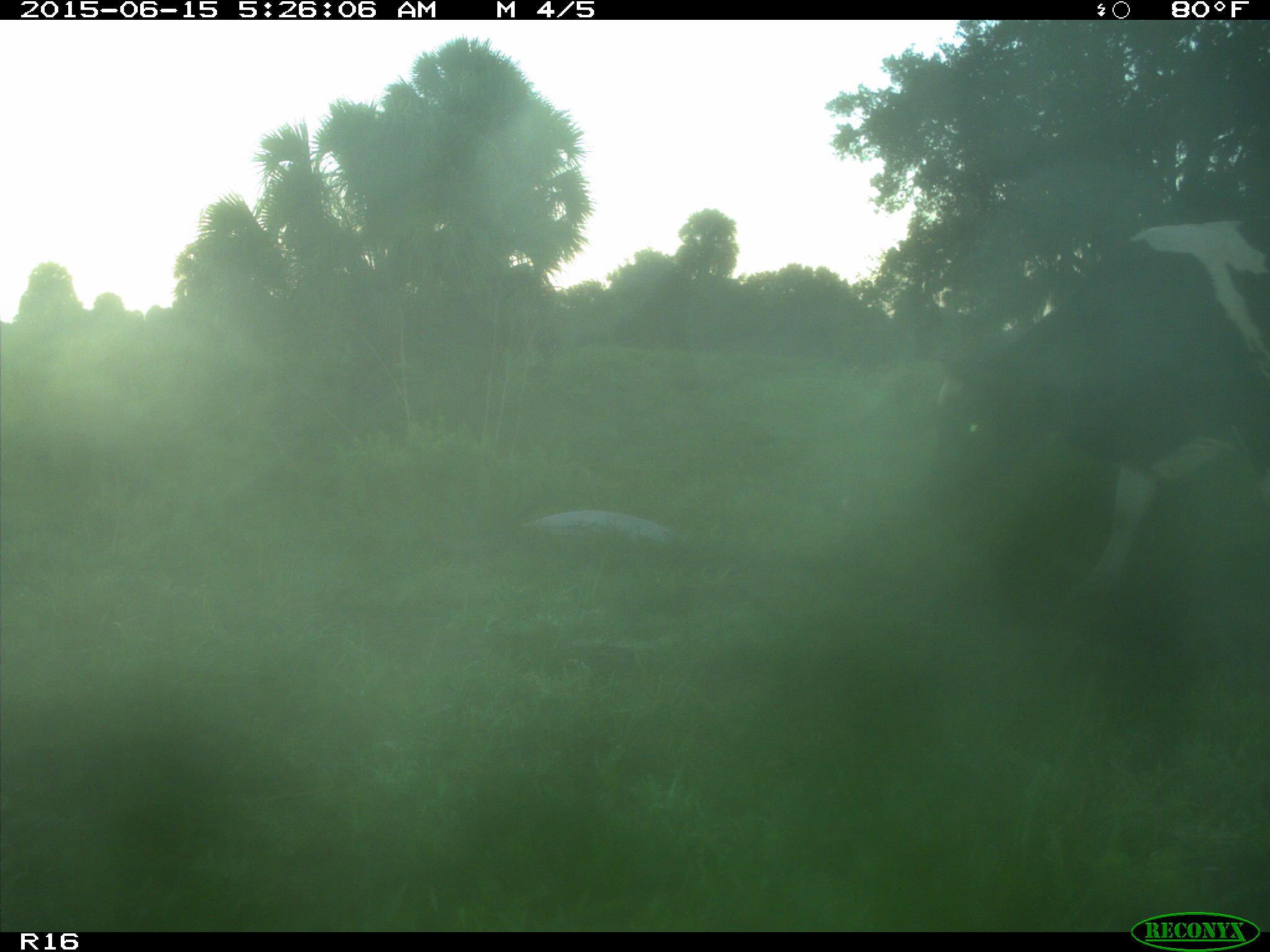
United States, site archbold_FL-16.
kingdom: Animalia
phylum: Chordata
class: Mammalia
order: Artiodactyla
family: Bovidae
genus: Bos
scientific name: Bos taurus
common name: domestic cow